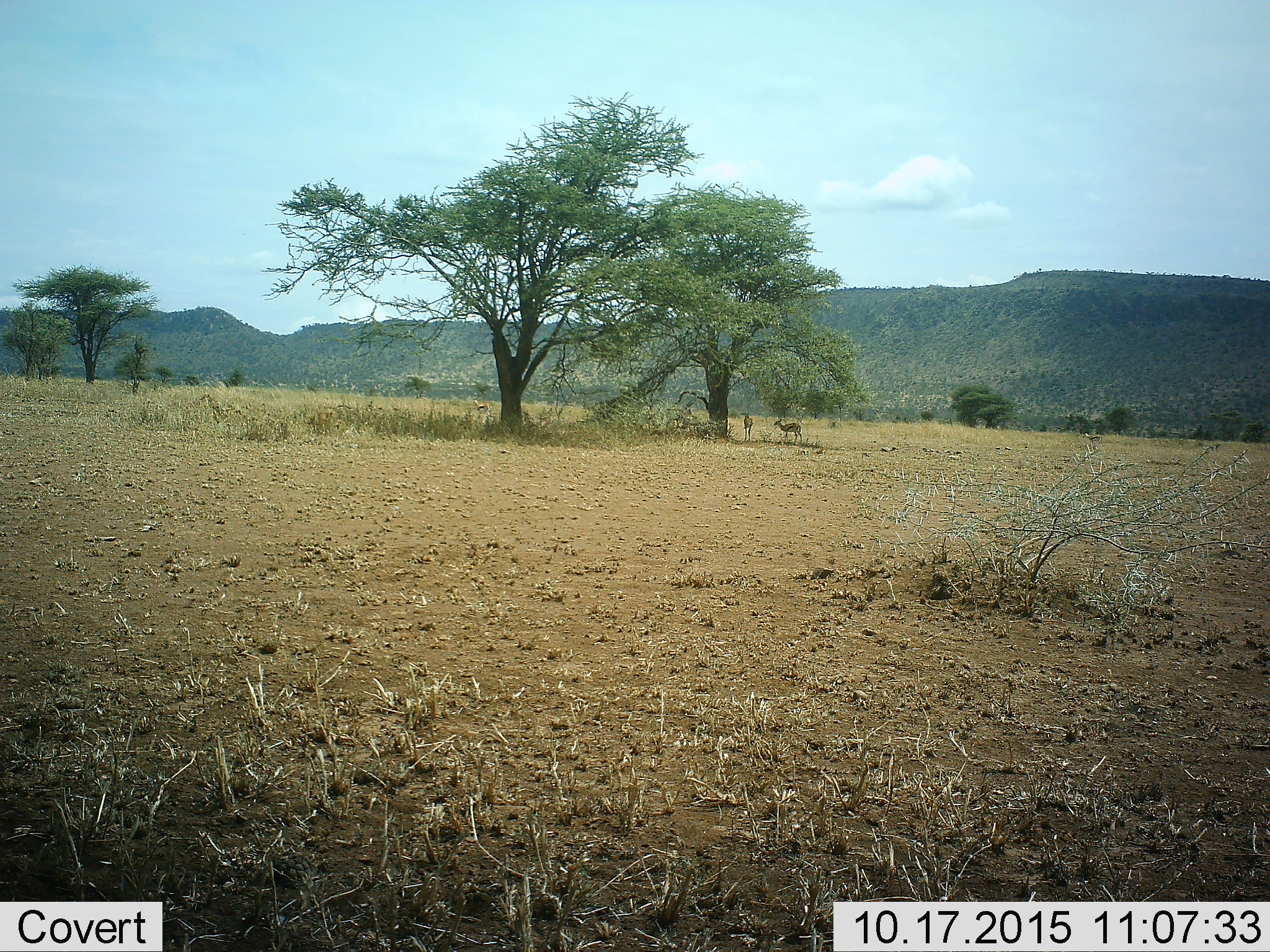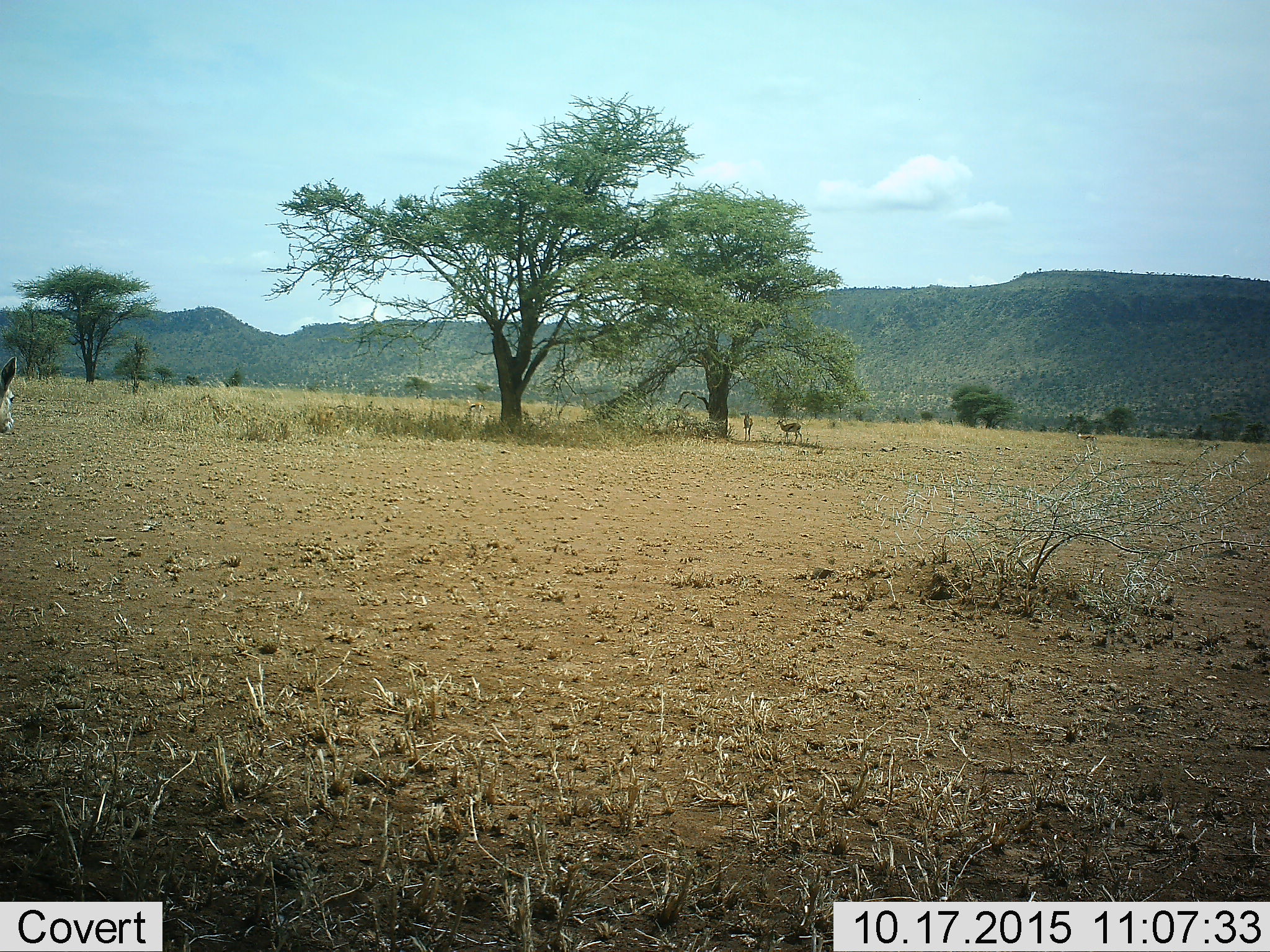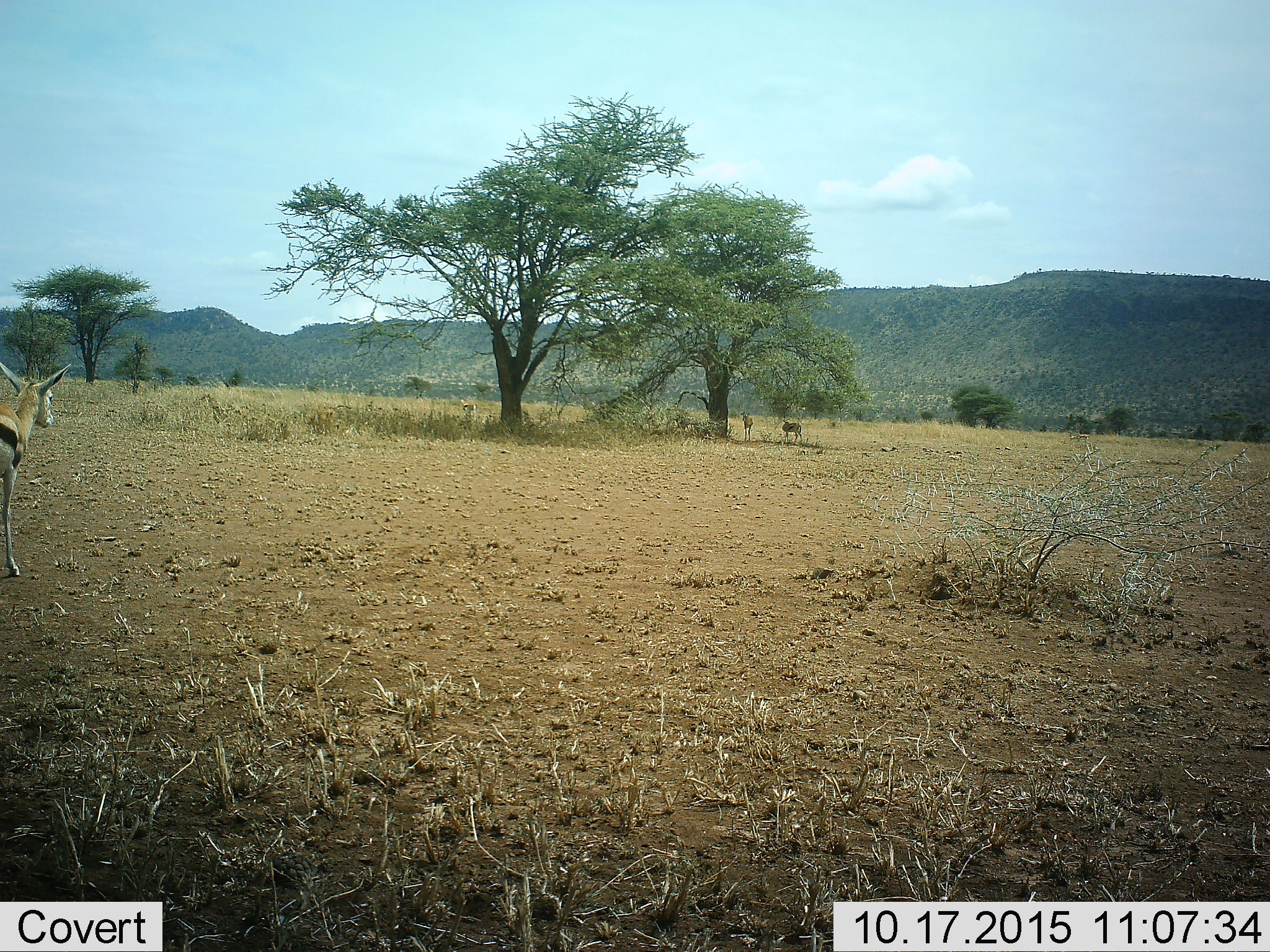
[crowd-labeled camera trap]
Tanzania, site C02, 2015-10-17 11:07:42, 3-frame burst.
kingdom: Animalia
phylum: Chordata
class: Mammalia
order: Artiodactyla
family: Bovidae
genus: Eudorcas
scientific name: Eudorcas thomsonii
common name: thomson's gazelle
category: gazellethomsons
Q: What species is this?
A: Gazellethomsons (thomson's gazelle) (Eudorcas thomsonii).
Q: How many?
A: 3.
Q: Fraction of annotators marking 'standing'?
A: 92%.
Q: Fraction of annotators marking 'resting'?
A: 8%.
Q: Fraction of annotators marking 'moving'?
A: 50%.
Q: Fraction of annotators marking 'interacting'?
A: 0%.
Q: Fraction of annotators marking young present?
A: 17%.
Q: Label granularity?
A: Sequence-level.